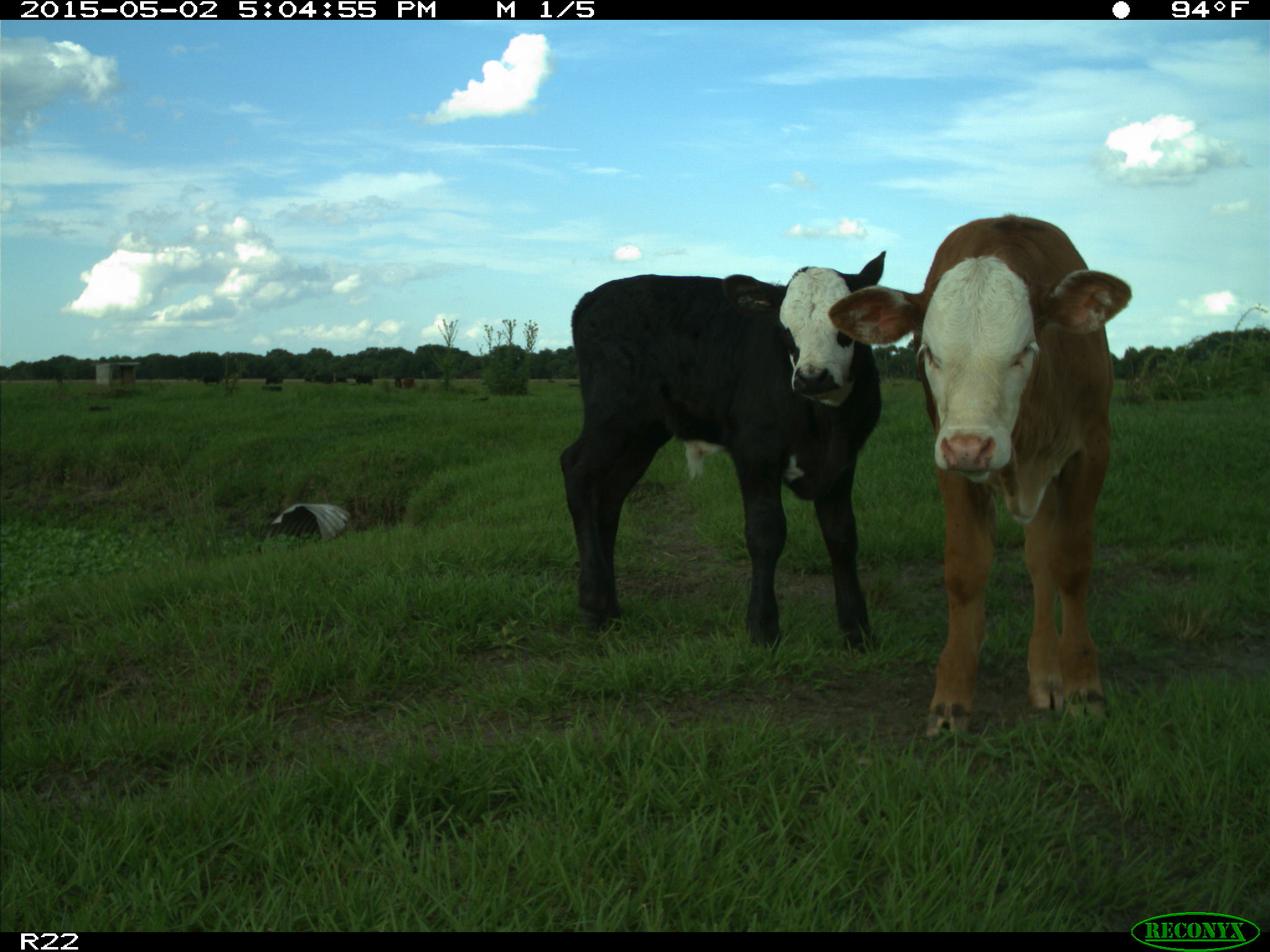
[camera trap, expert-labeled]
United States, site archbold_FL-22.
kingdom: Animalia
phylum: Chordata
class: Mammalia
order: Artiodactyla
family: Bovidae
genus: Bos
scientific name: Bos taurus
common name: domestic cow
Bos taurus (domestic cow).